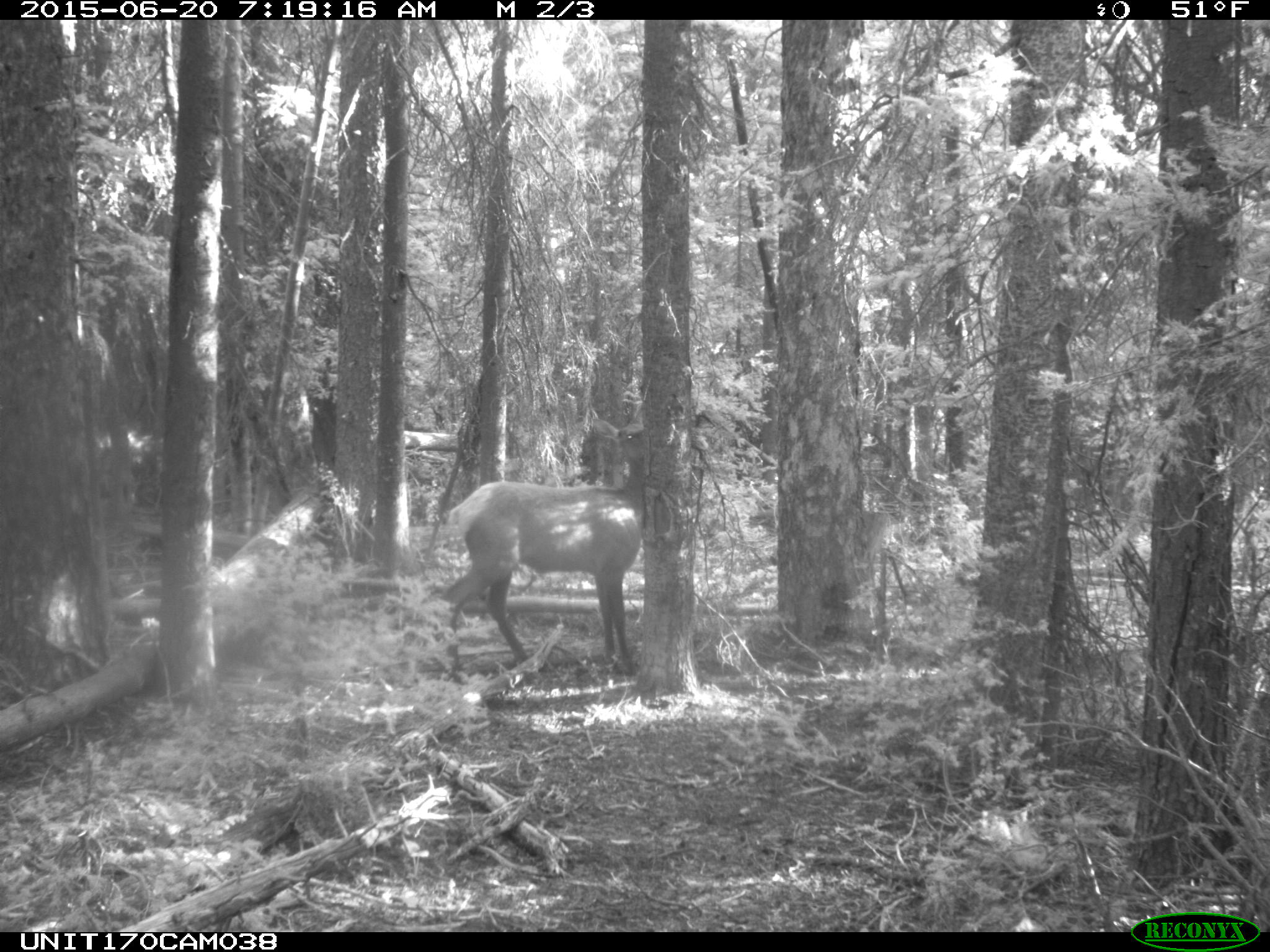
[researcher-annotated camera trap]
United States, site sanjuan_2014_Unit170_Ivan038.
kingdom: Animalia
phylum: Chordata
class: Mammalia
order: Artiodactyla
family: Cervidae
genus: Cervus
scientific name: Cervus elaphus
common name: red deer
Cervus elaphus (red deer).